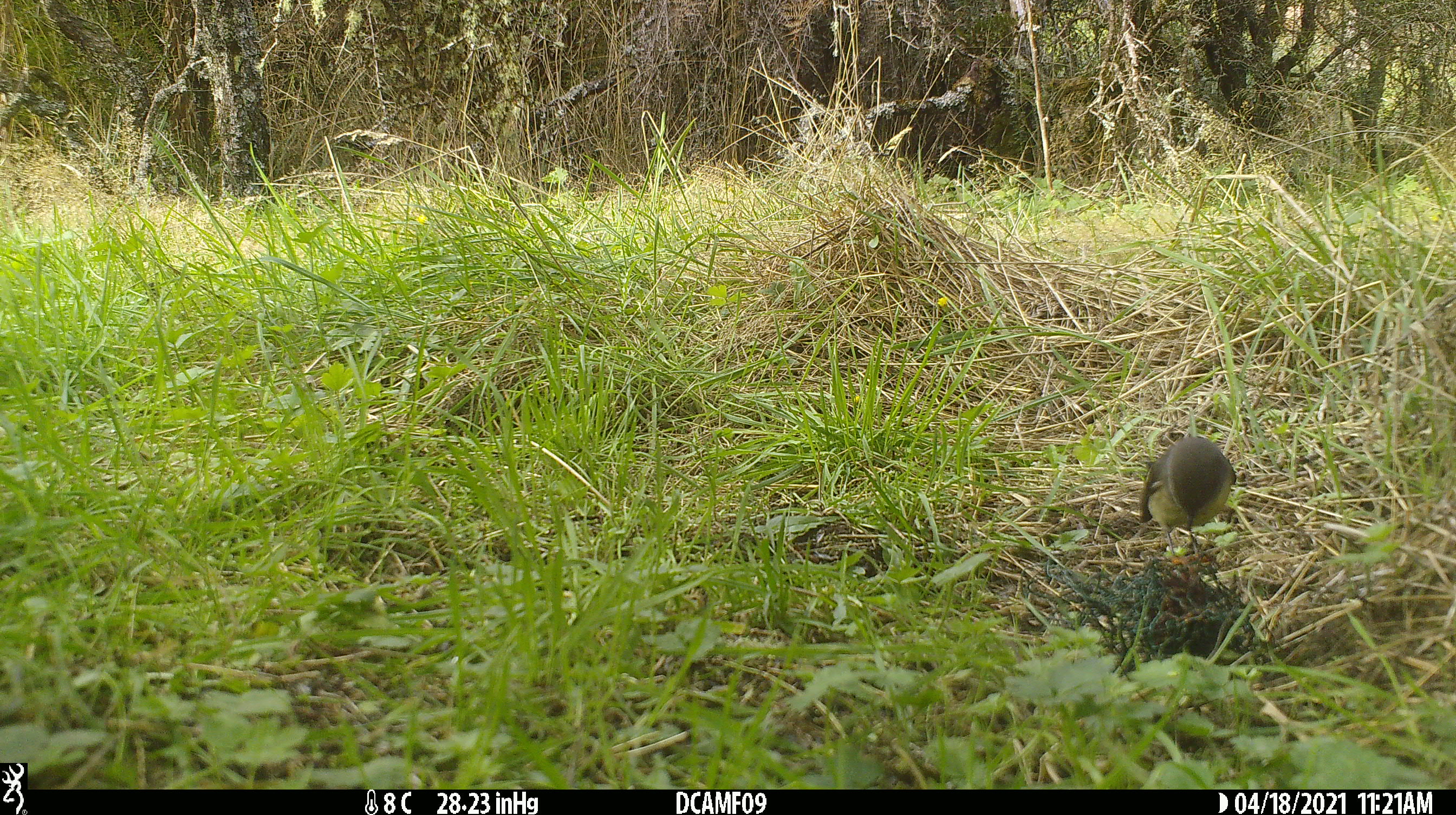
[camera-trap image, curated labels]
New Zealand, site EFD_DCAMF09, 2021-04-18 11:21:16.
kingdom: Animalia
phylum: Chordata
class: Aves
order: Passeriformes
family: Petroicidae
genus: Petroica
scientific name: Petroica macrocephala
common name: tomtit